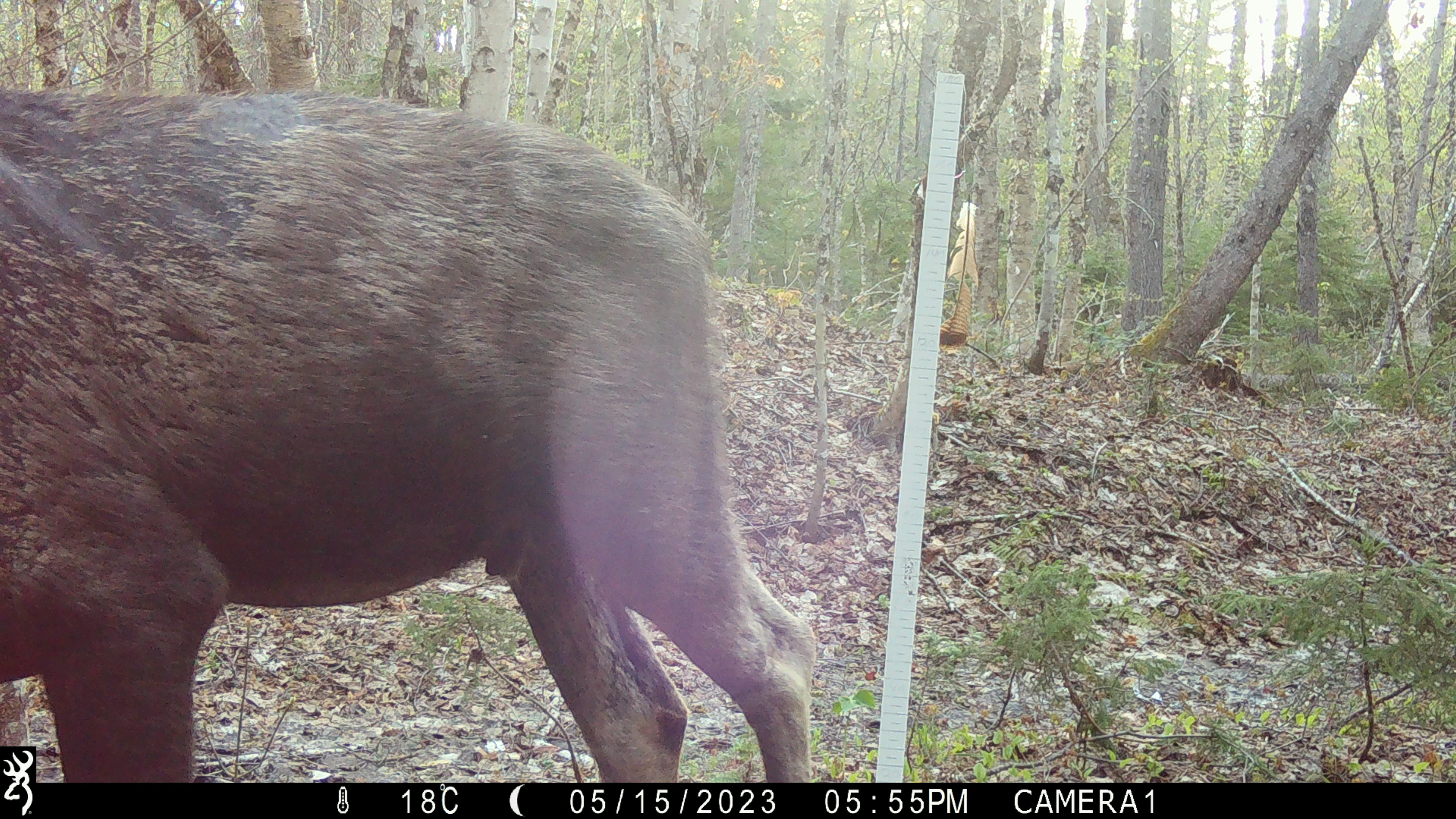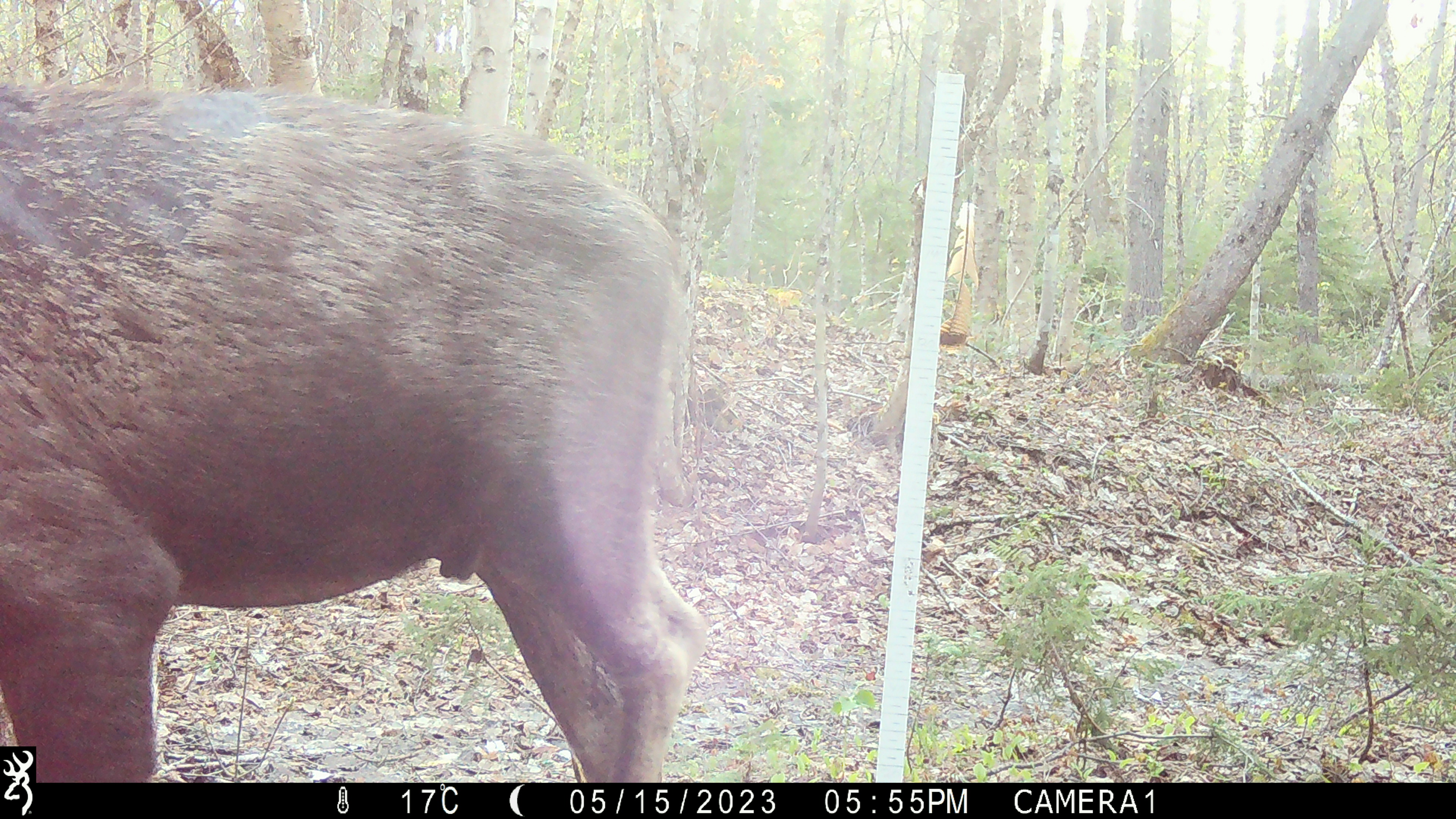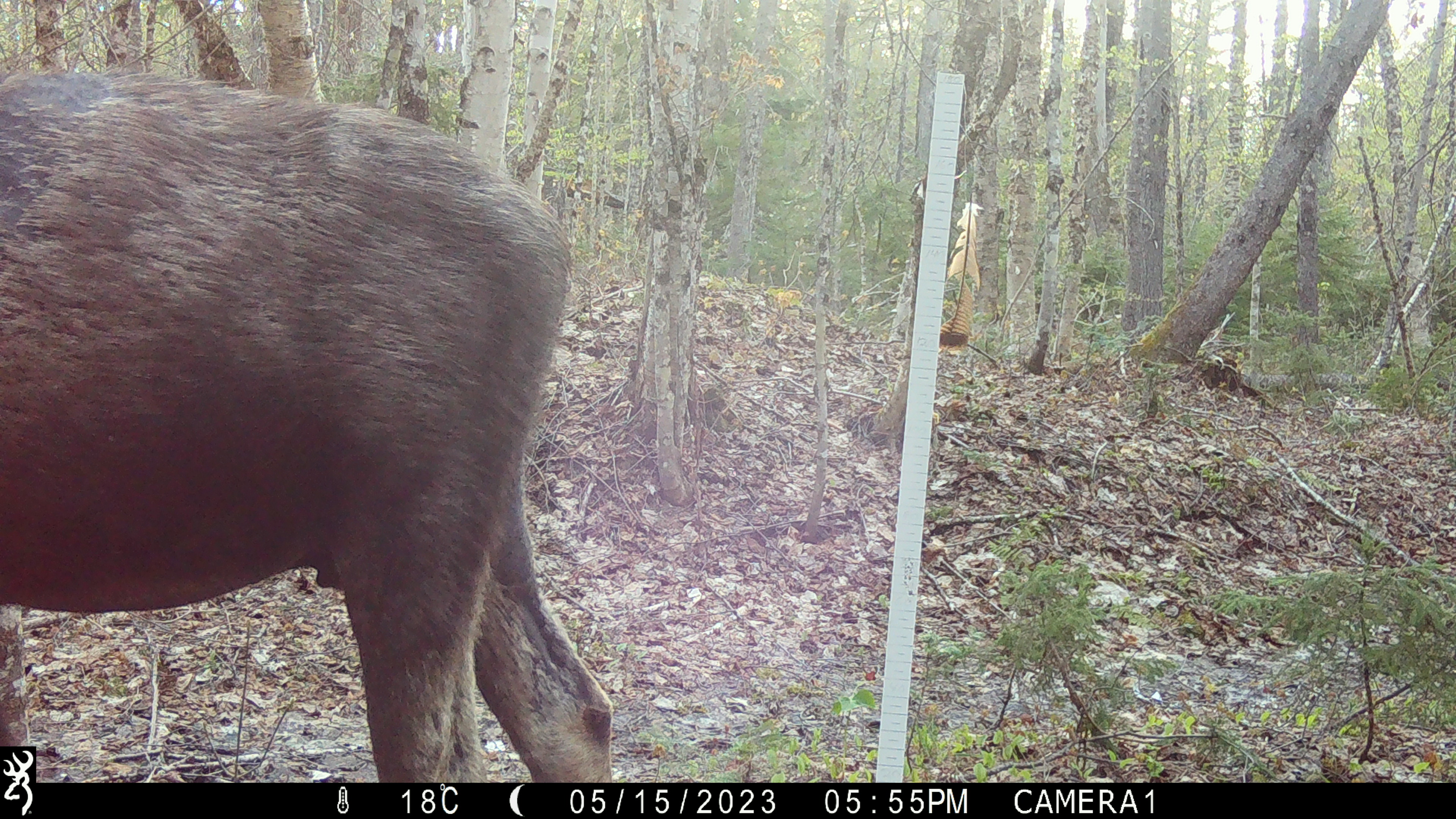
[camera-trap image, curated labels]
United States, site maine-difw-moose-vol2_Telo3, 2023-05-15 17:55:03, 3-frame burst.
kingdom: Animalia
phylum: Chordata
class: Mammalia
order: Artiodactyla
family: Cervidae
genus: Alces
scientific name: Alces alces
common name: moose